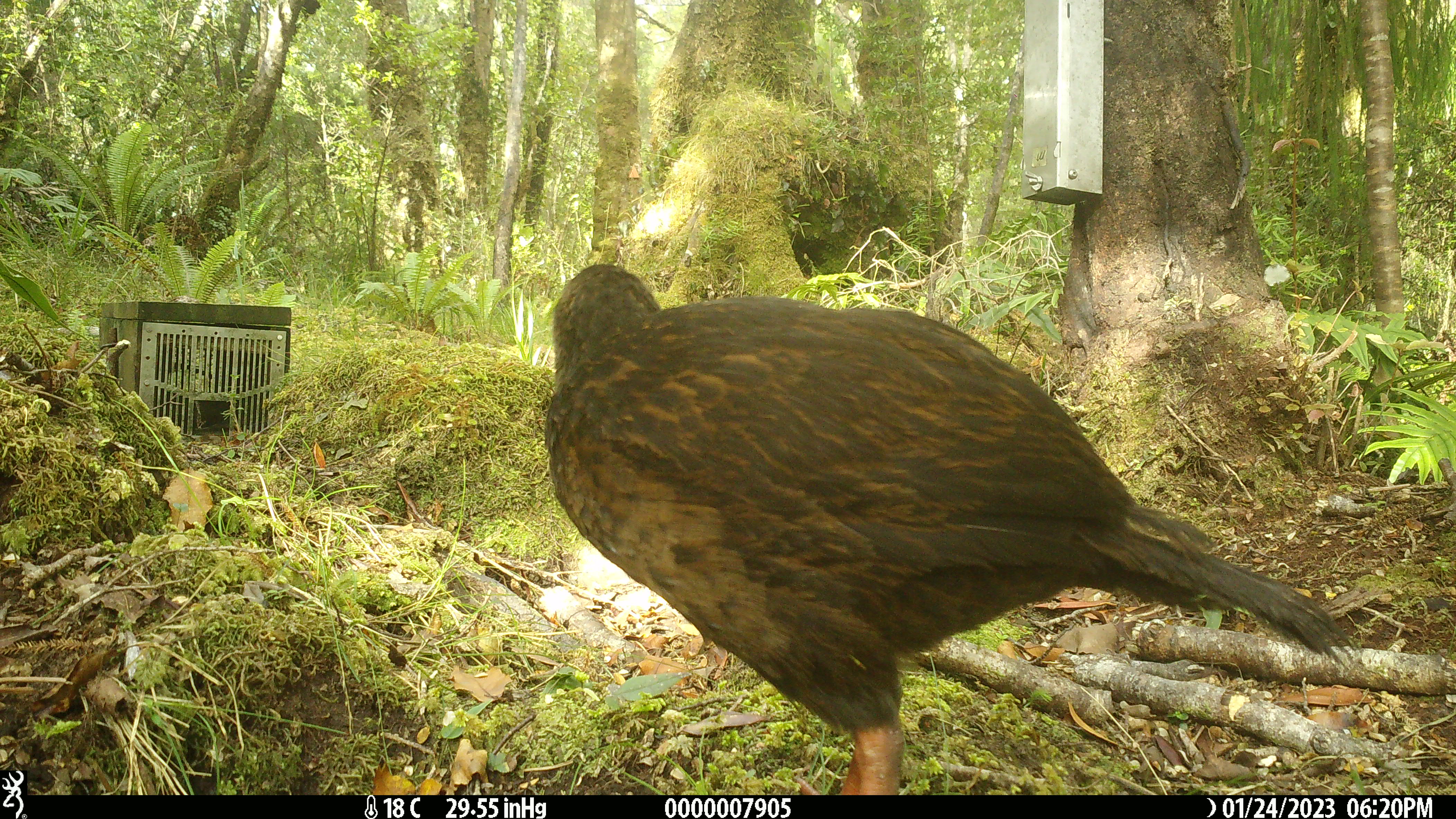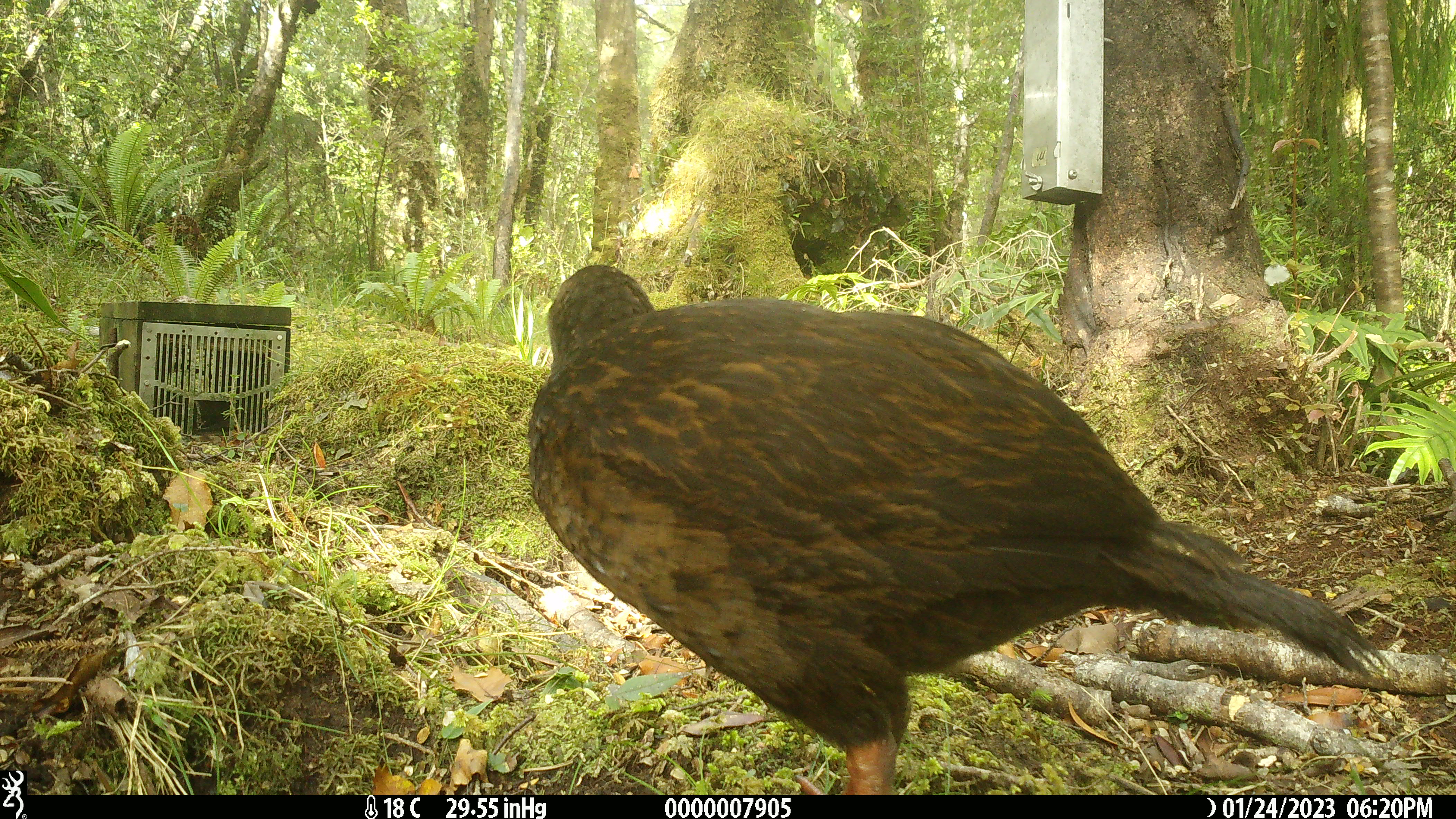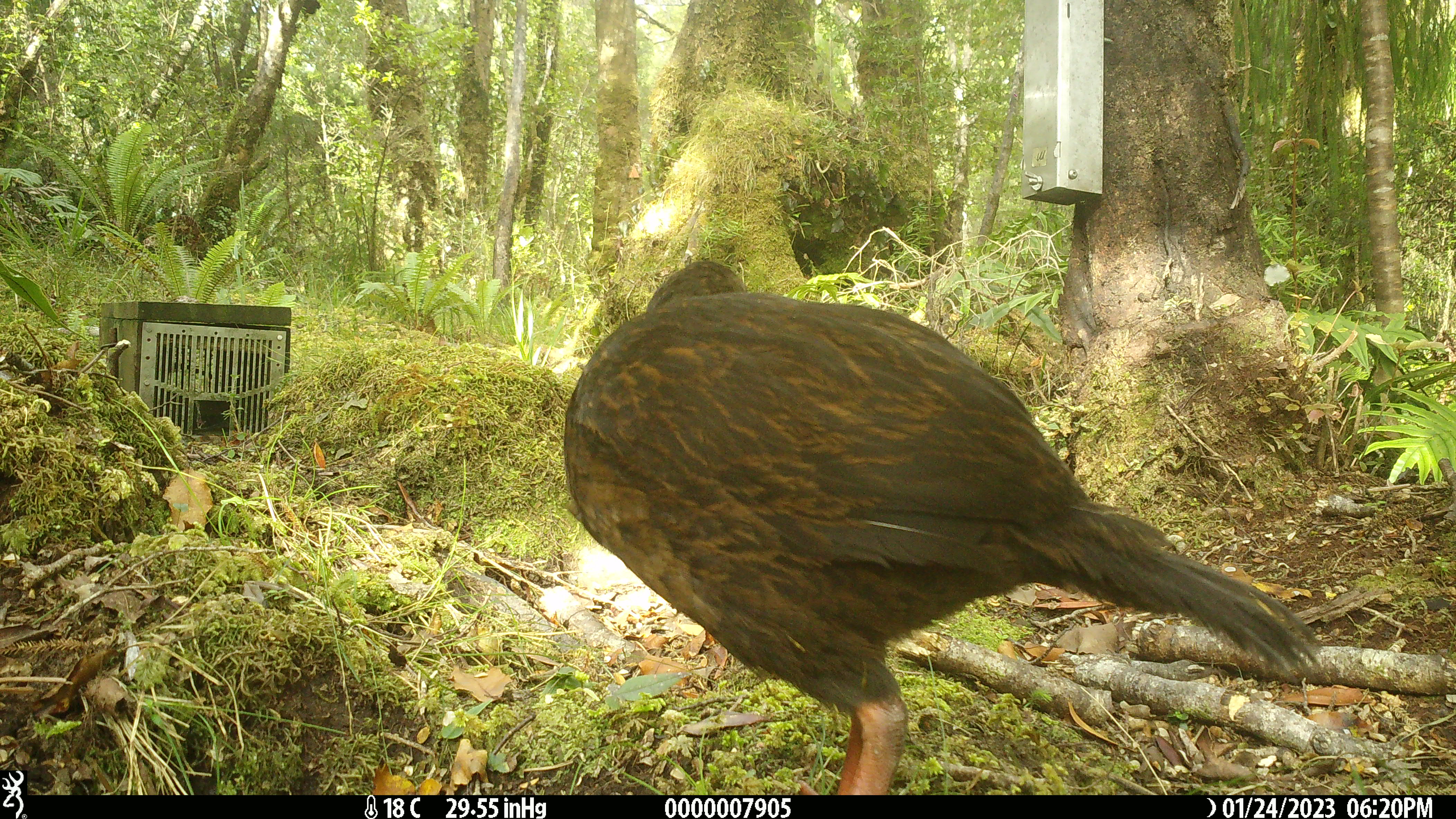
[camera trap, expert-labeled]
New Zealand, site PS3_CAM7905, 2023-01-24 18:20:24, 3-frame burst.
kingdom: Animalia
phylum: Chordata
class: Aves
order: Gruiformes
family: Rallidae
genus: Gallirallus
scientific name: Gallirallus australis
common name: weka